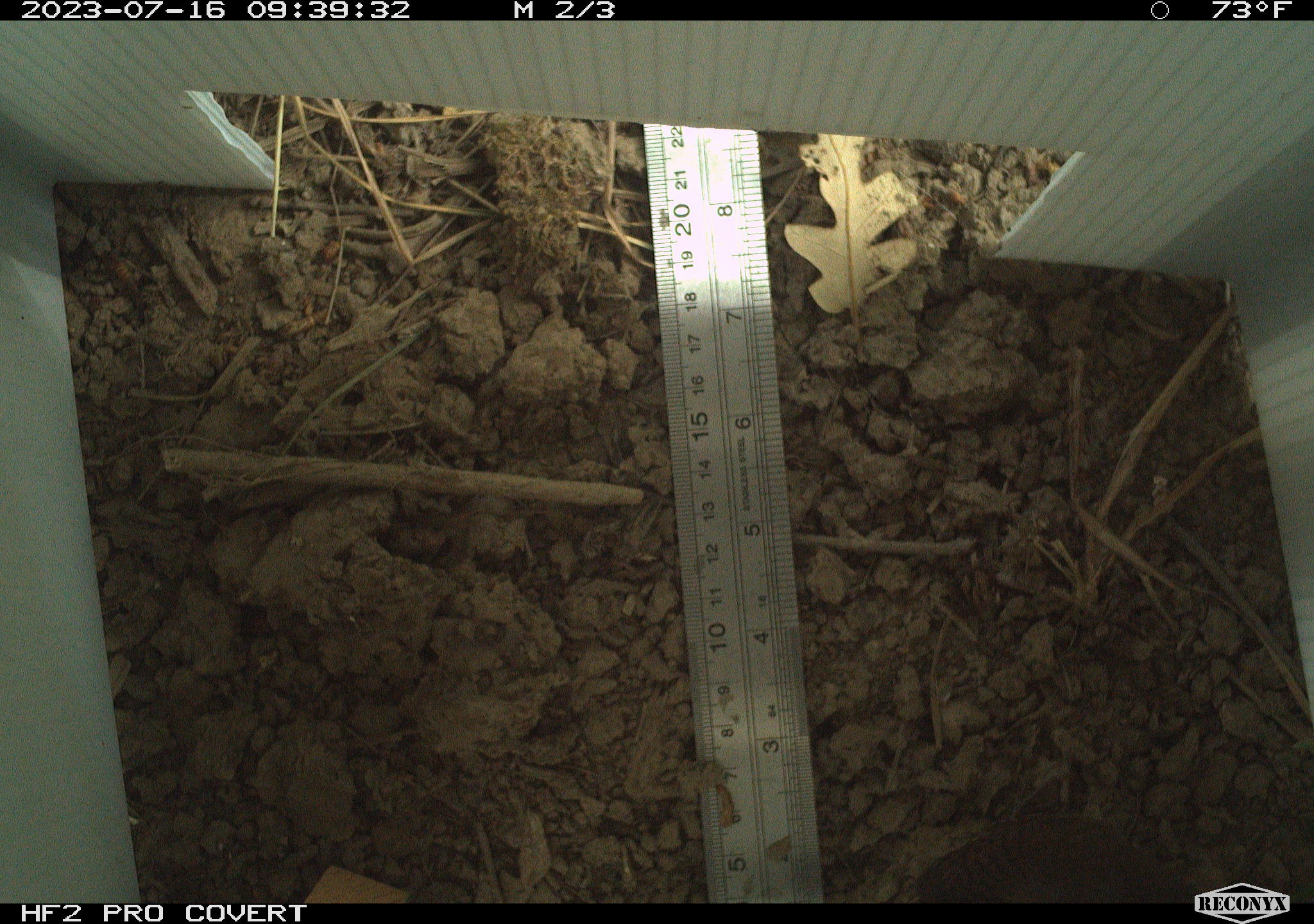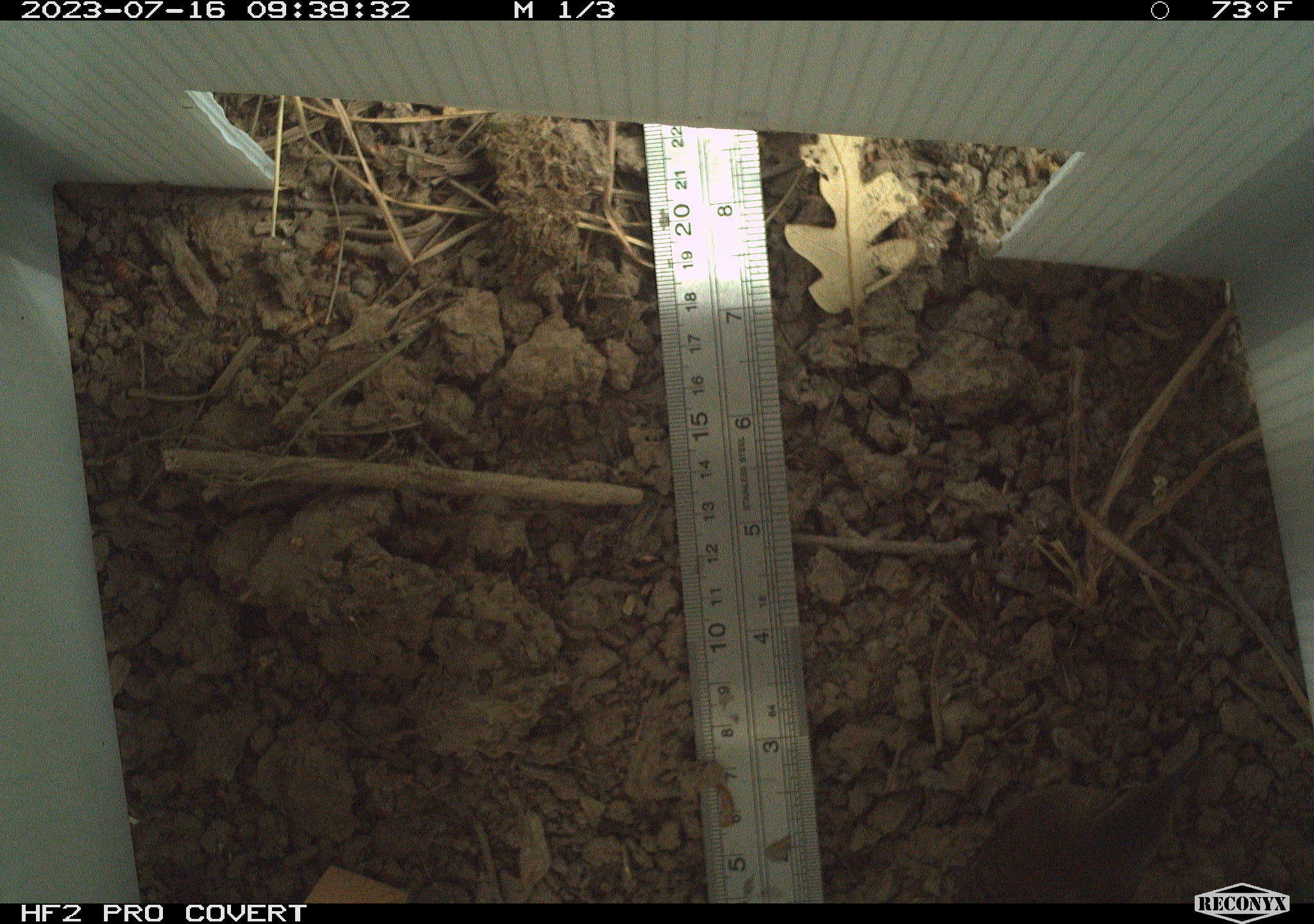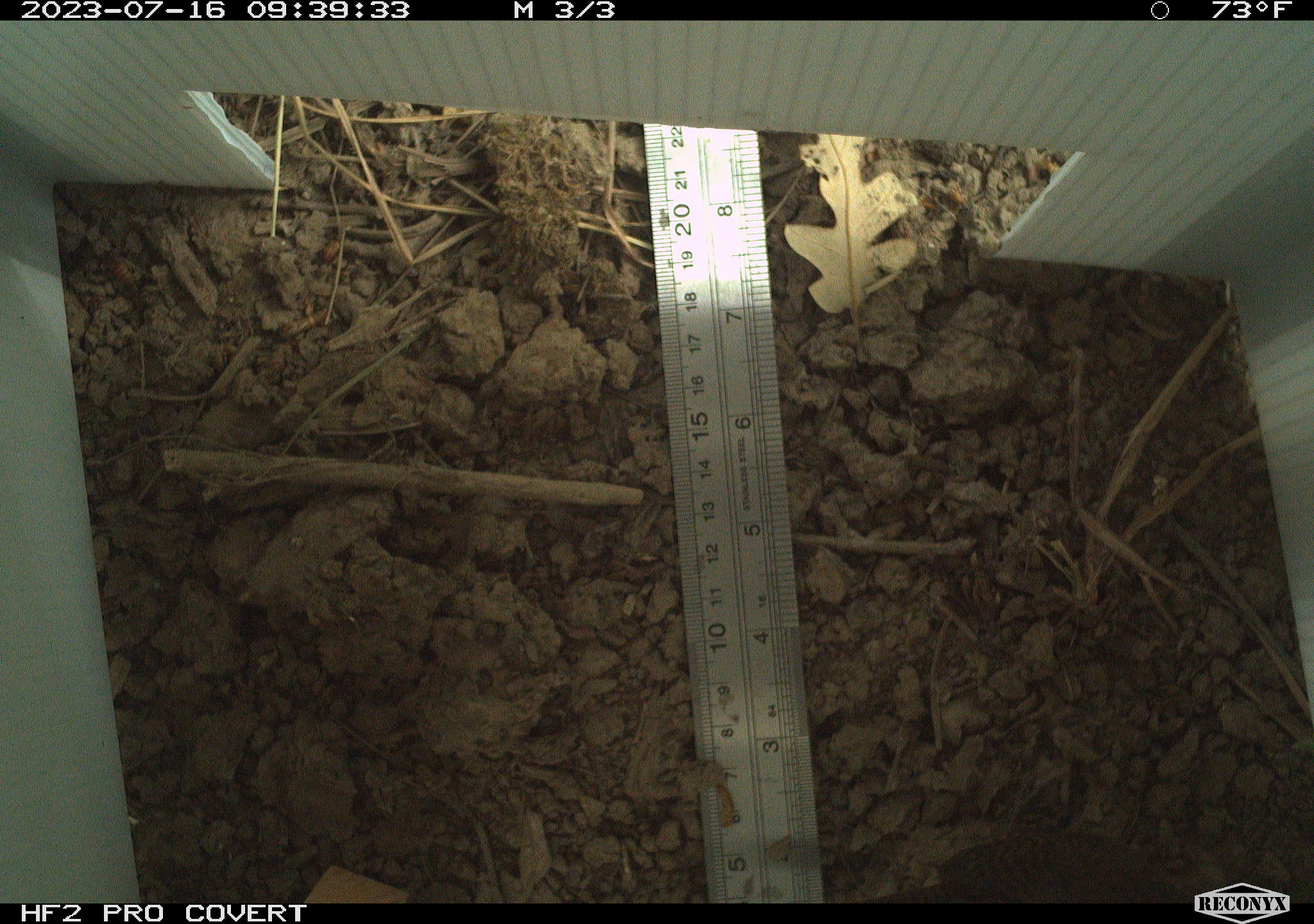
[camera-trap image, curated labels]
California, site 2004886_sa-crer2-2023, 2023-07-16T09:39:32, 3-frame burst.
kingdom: Animalia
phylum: Chordata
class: Aves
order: Passeriformes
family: Troglodytidae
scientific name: Troglodytidae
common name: wren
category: troglodytidae family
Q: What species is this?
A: Troglodytidae family (wren) (Troglodytidae).